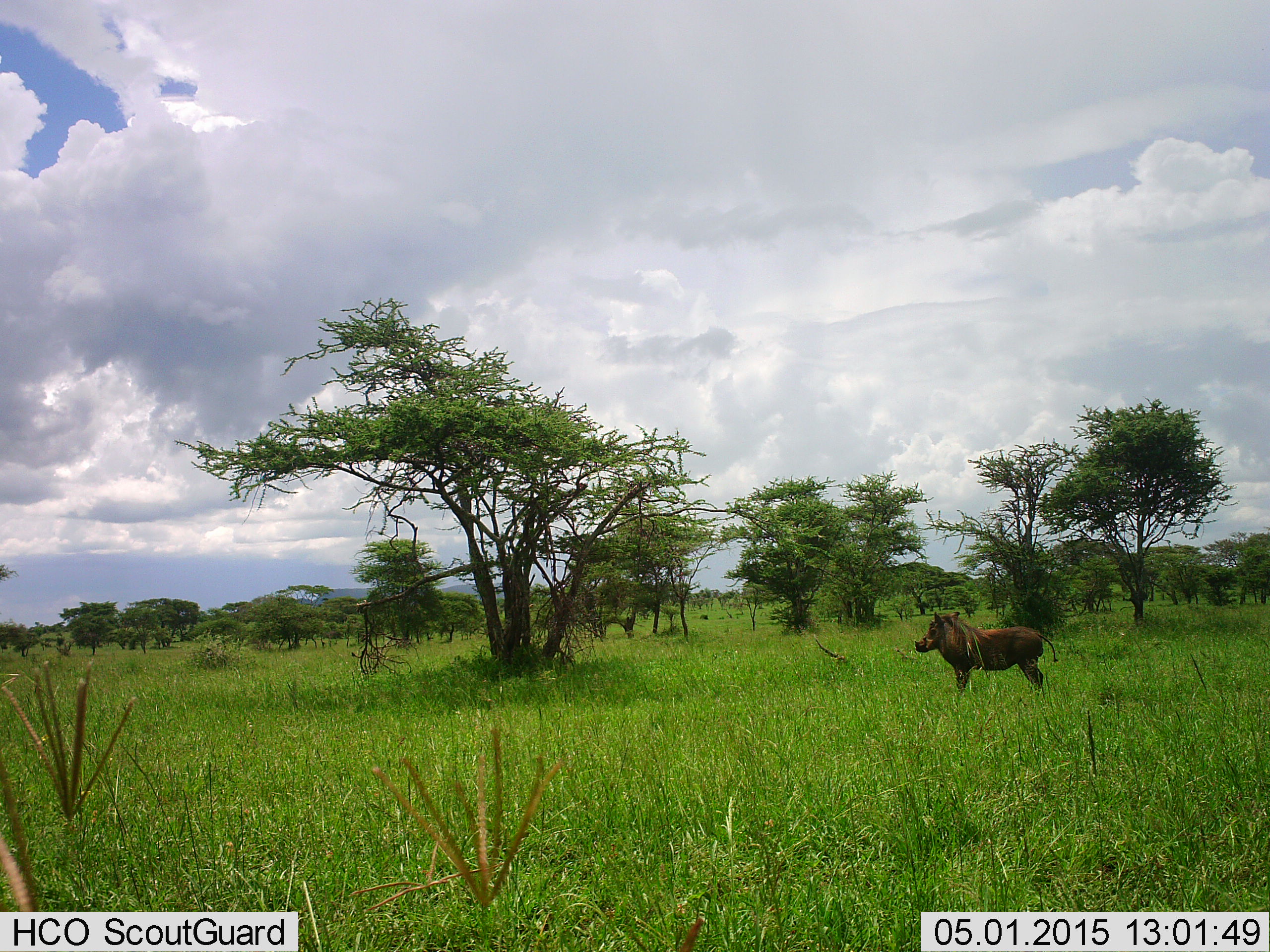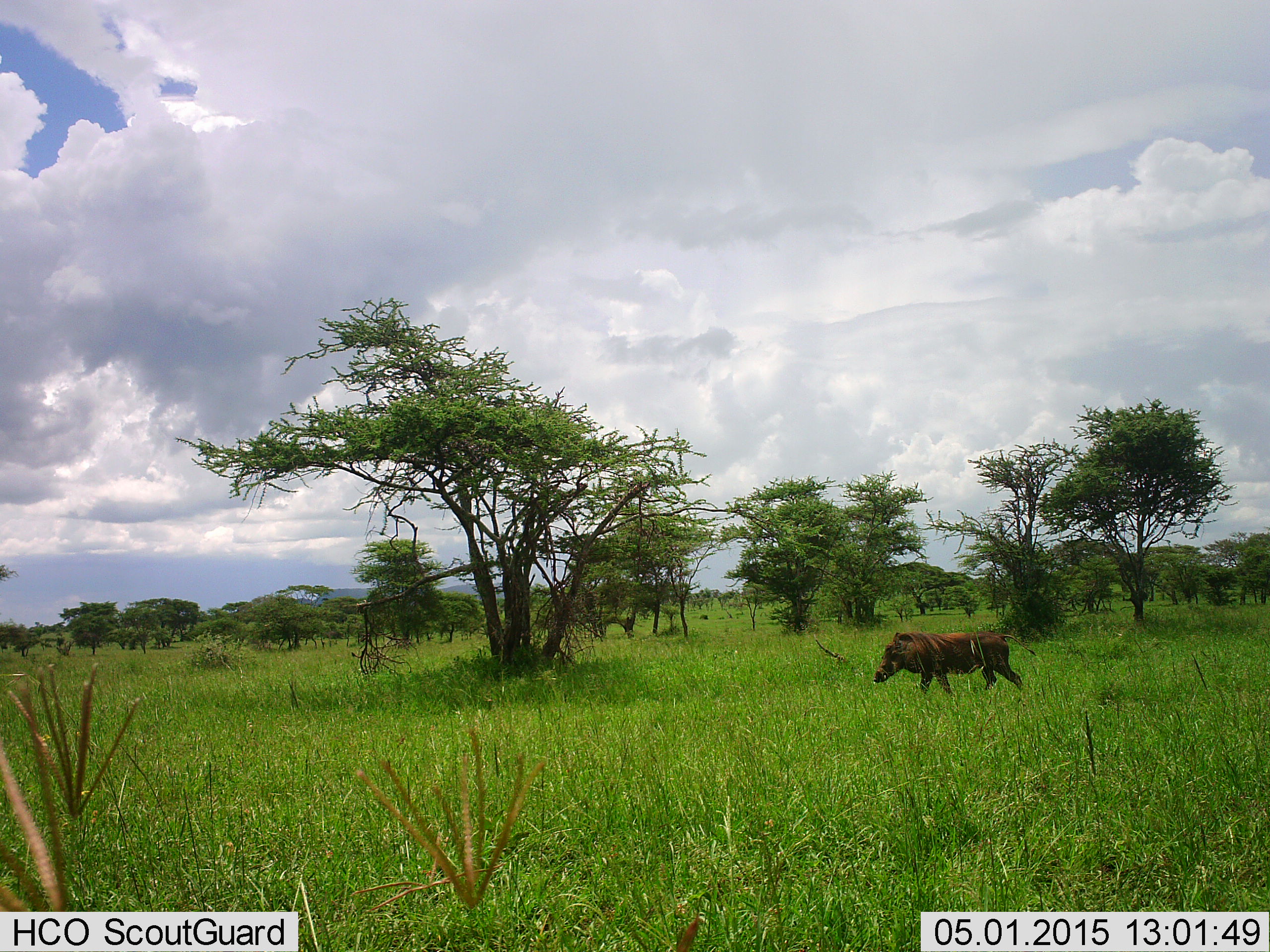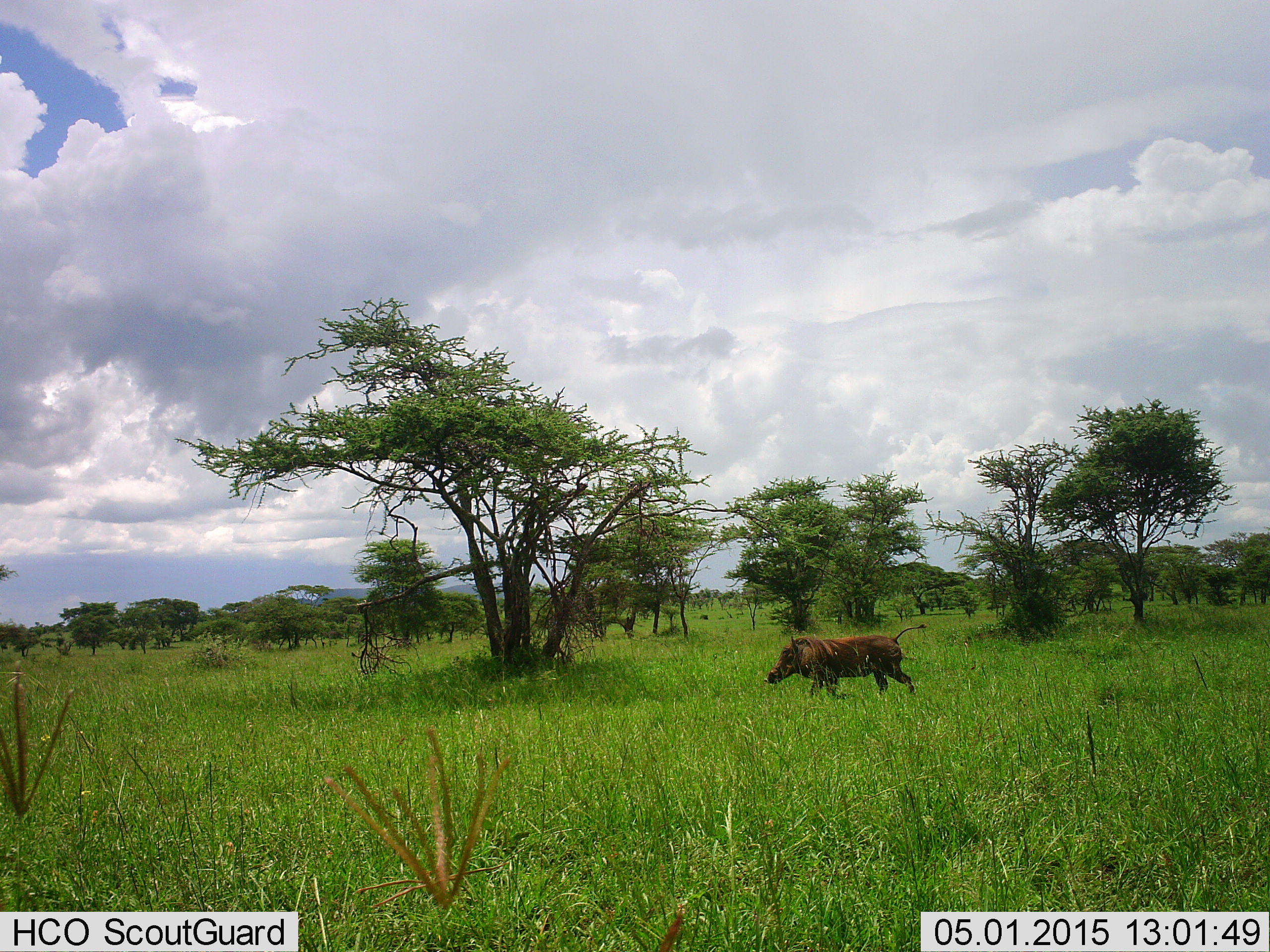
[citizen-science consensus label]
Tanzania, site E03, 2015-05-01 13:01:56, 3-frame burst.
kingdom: Animalia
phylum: Chordata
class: Mammalia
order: Artiodactyla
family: Suidae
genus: Phacochoerus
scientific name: Phacochoerus africanus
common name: warthog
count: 1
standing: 0%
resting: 0%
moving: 100%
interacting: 0%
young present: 0%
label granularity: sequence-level